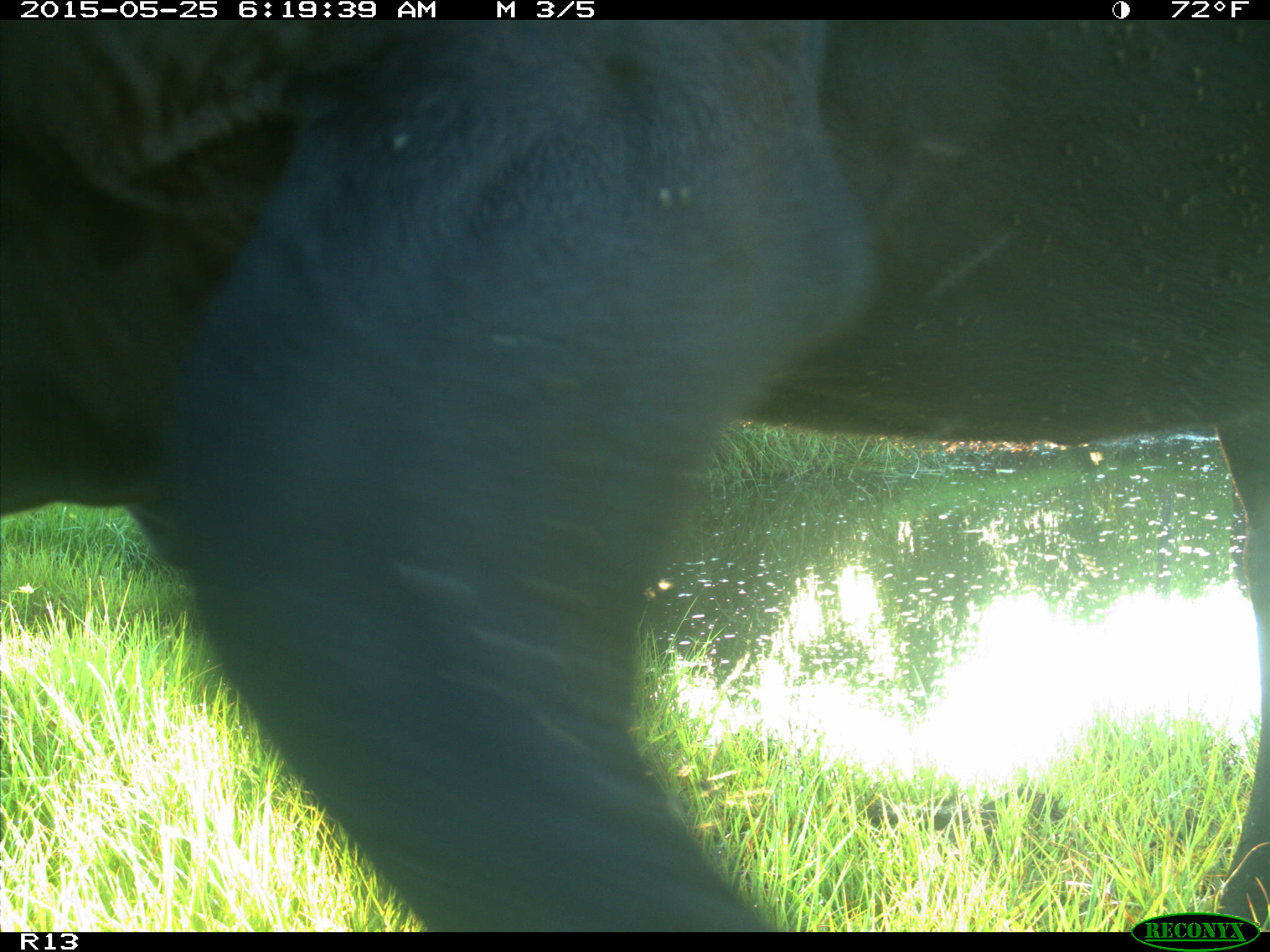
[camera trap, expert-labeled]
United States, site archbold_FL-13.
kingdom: Animalia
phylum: Chordata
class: Mammalia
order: Artiodactyla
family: Bovidae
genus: Bos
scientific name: Bos taurus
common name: domestic cow